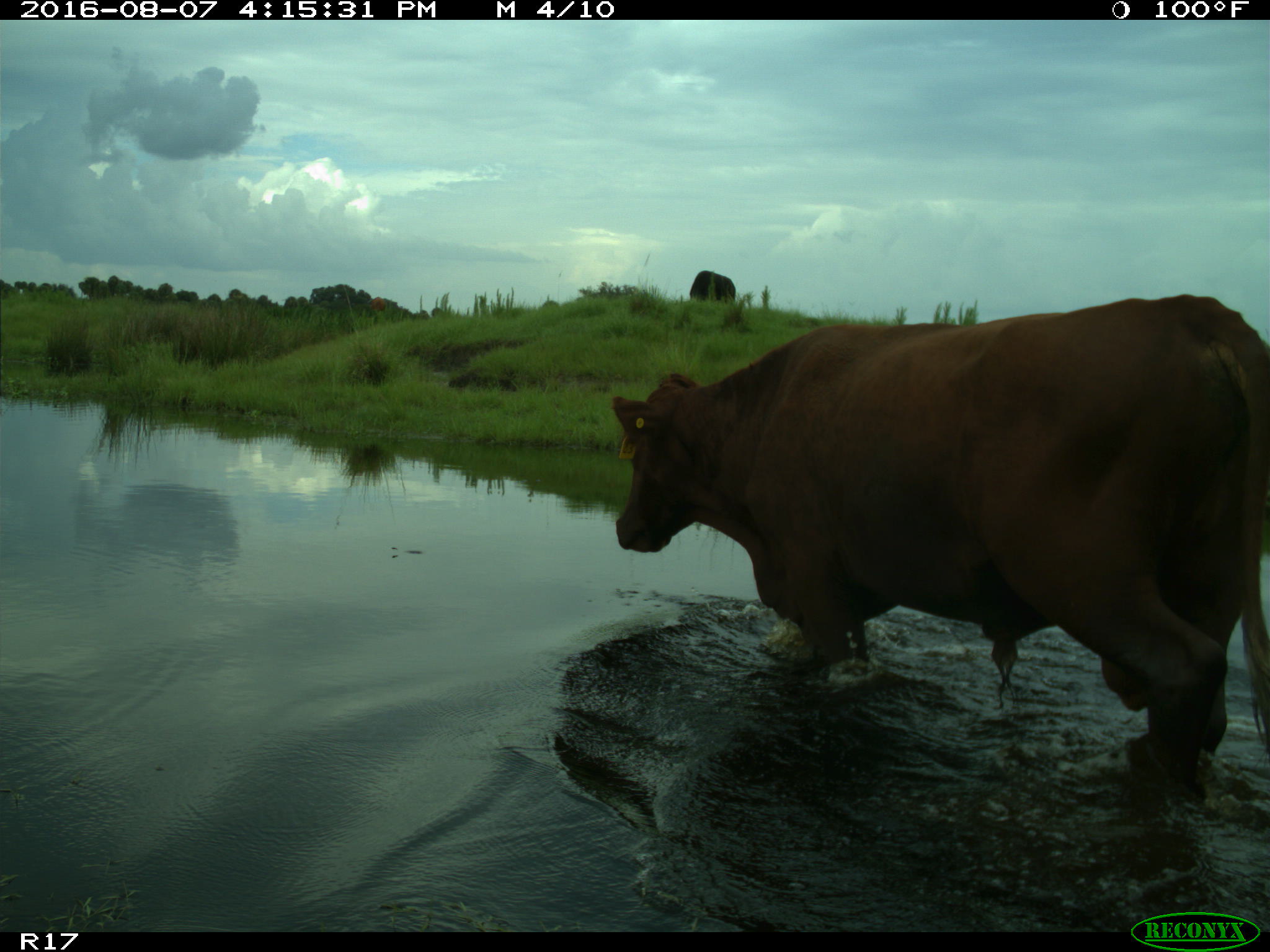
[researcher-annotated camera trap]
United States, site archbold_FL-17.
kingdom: Animalia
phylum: Chordata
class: Mammalia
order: Artiodactyla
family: Bovidae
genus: Bos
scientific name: Bos taurus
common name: domestic cow